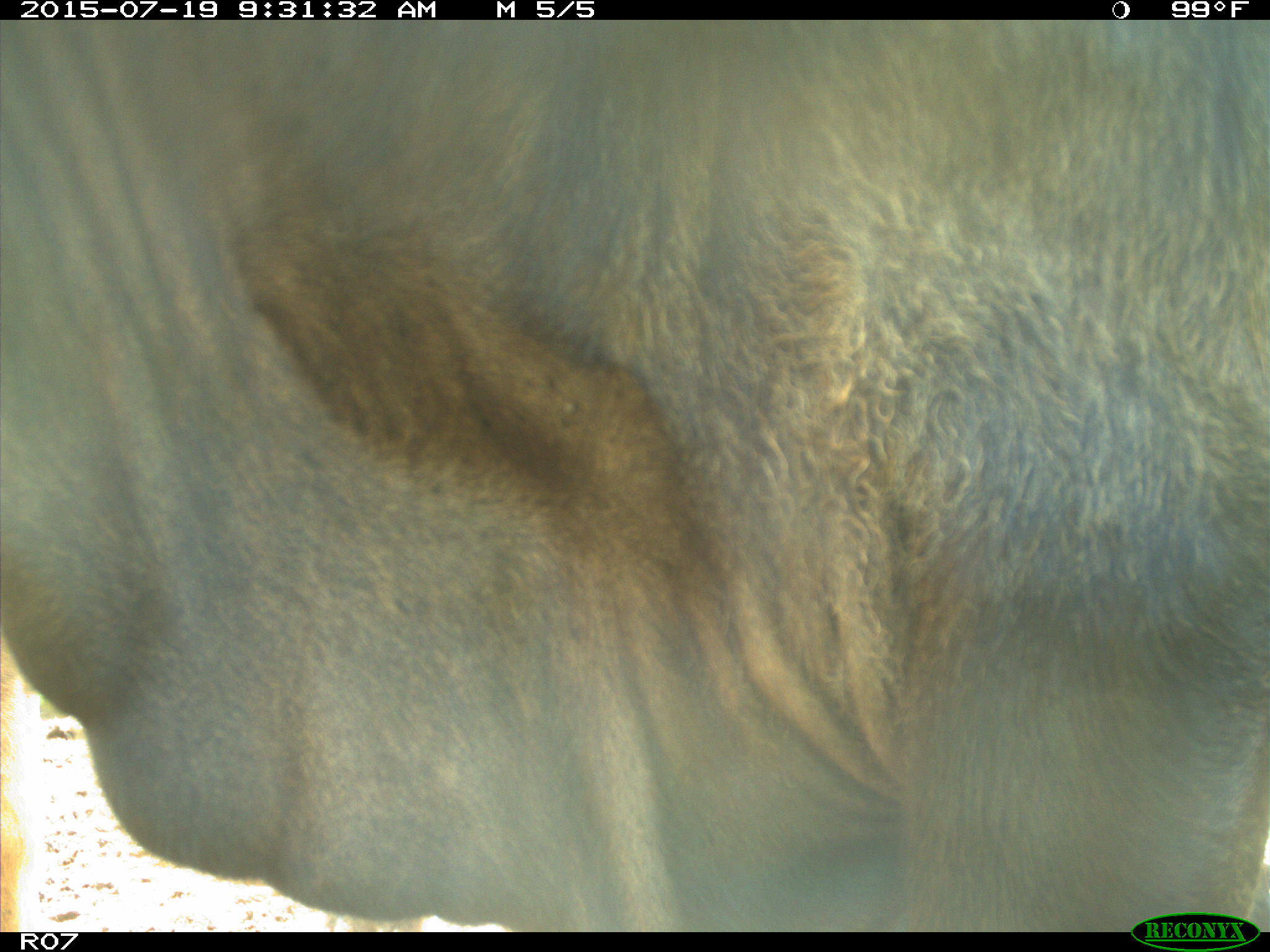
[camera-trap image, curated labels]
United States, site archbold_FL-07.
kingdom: Animalia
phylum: Chordata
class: Mammalia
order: Artiodactyla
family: Bovidae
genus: Bos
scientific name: Bos taurus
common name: domestic cow